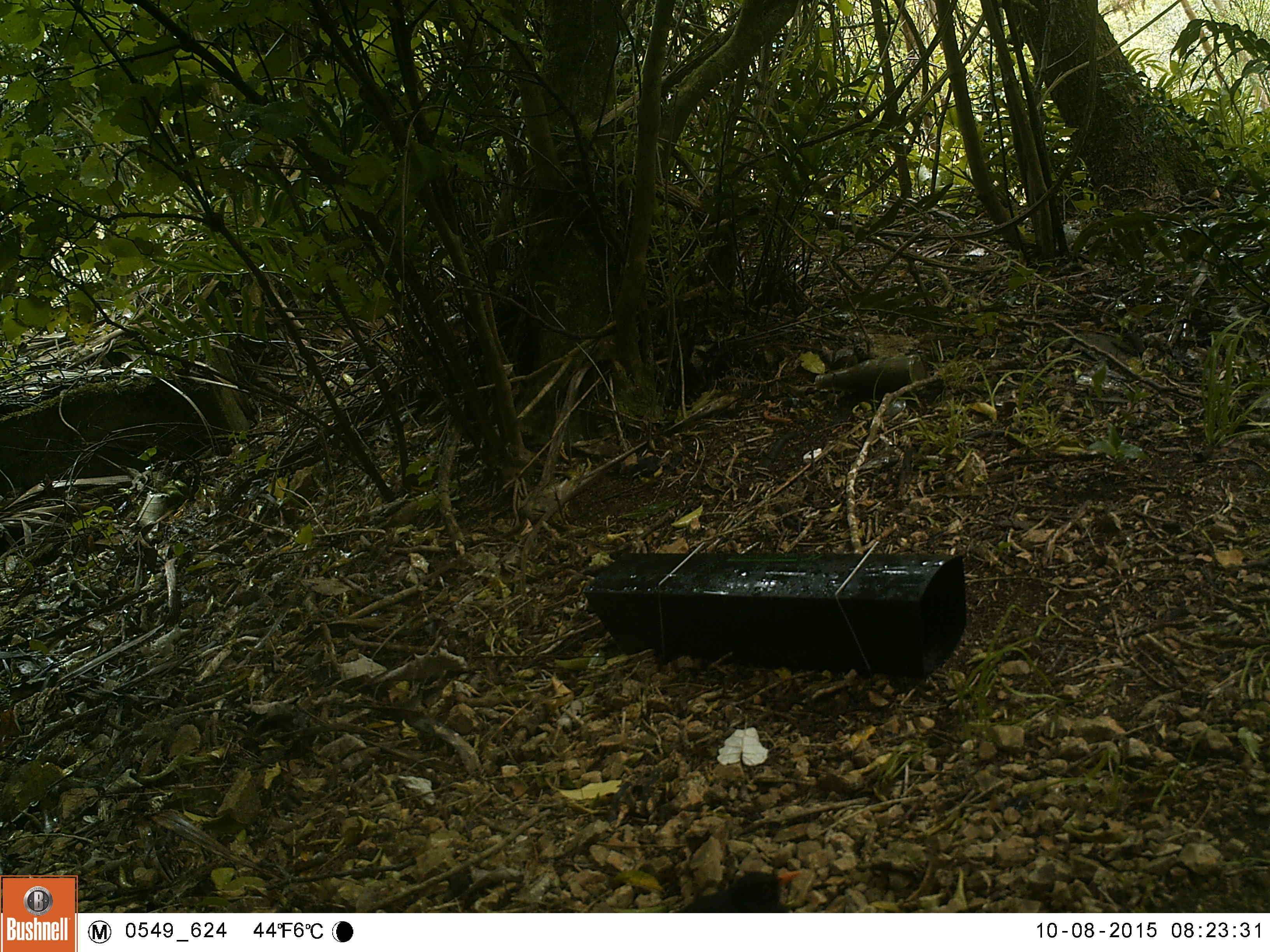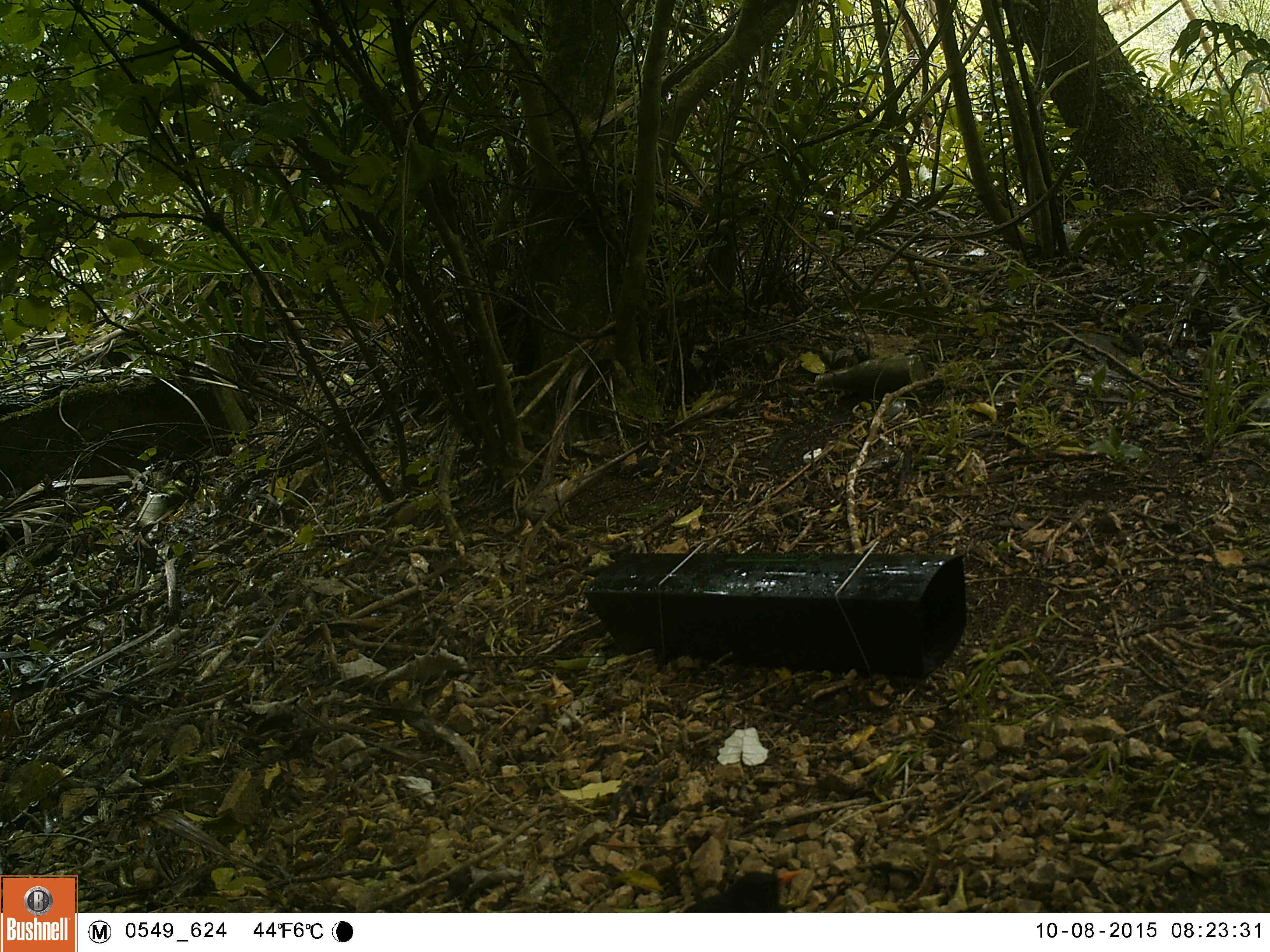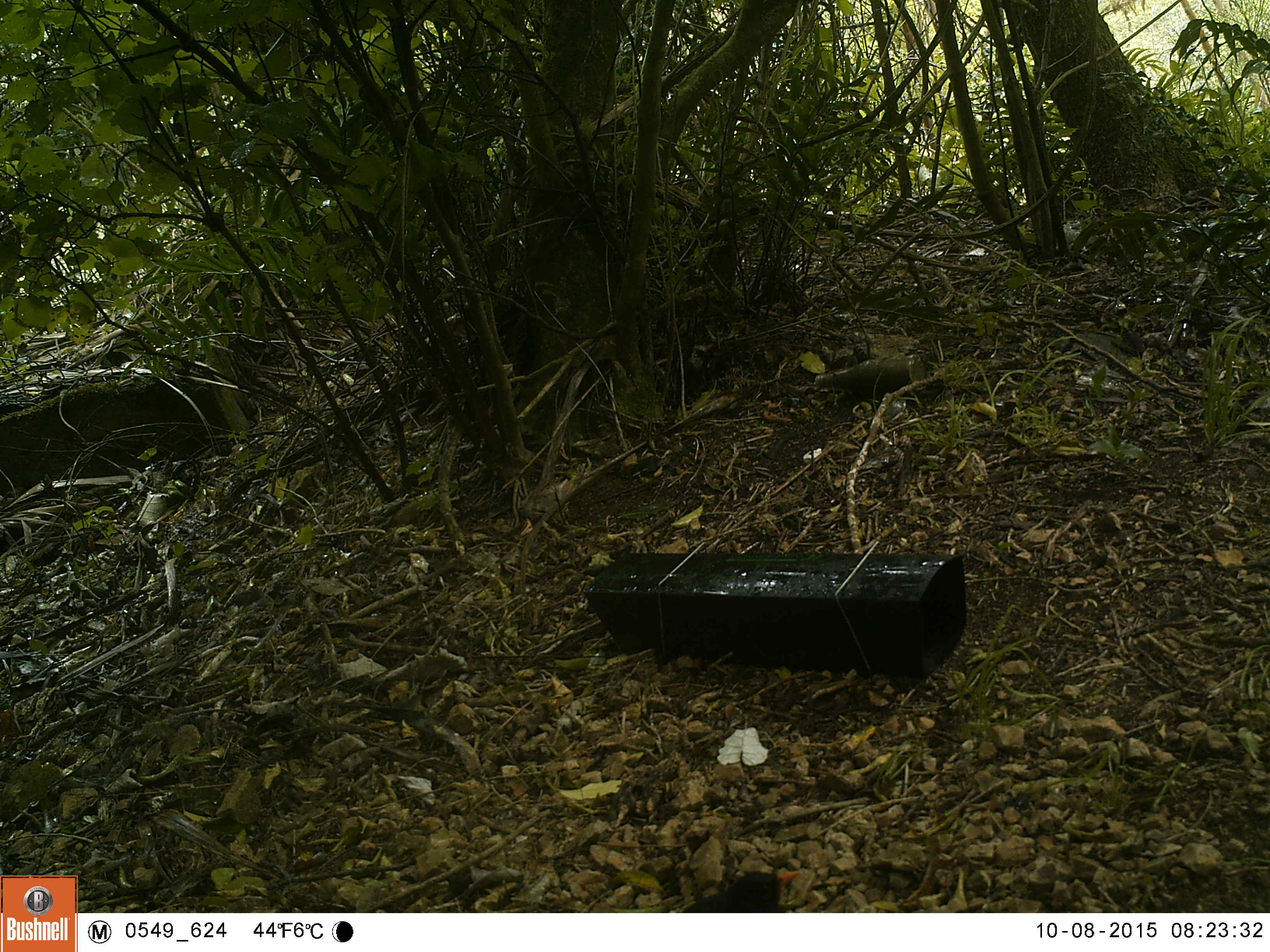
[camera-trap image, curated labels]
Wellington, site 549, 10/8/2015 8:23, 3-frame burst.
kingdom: Animalia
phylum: Chordata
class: Aves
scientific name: Aves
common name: bird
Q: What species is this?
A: Bird (Aves).